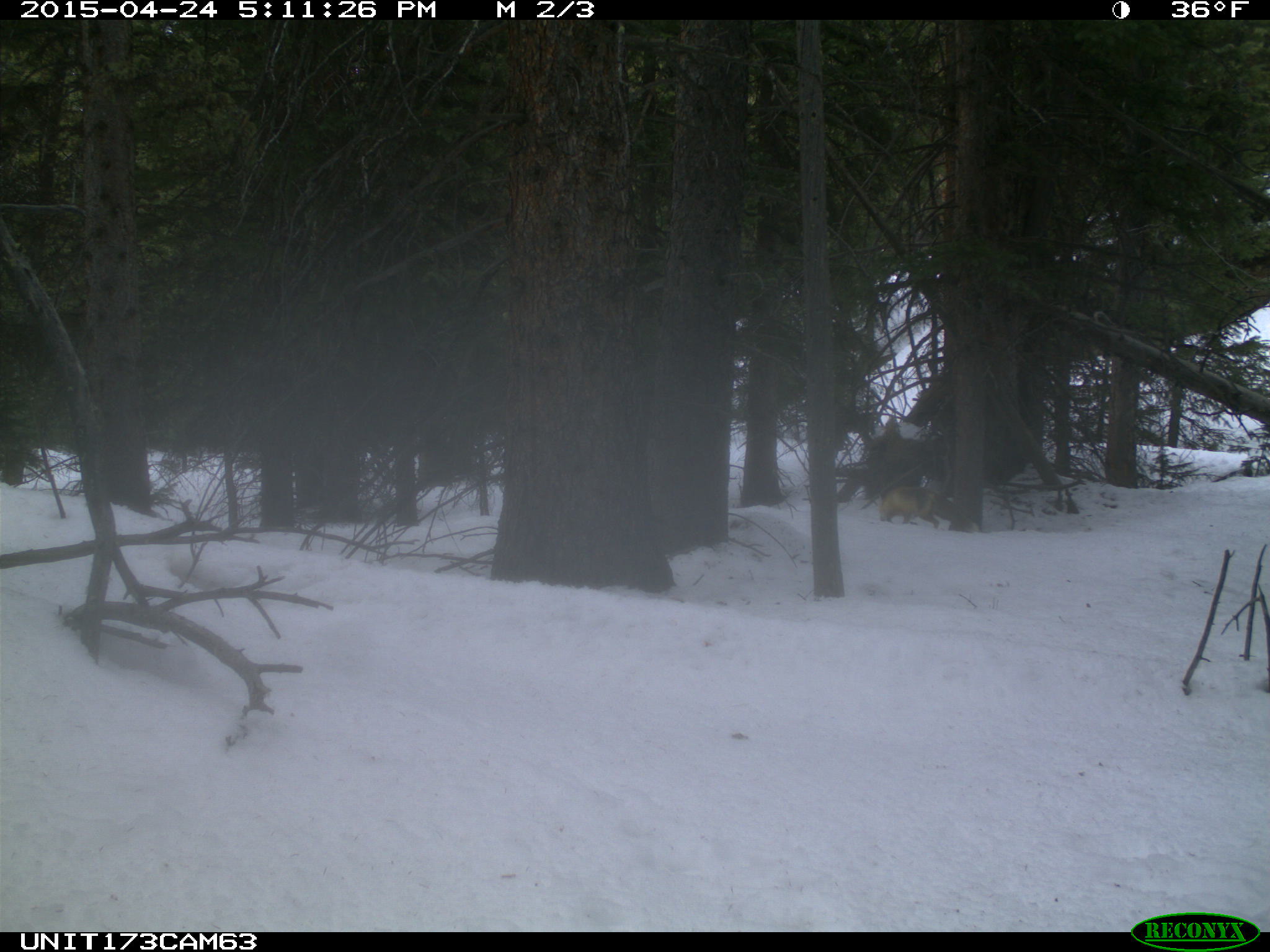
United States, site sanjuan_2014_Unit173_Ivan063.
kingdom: Animalia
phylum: Chordata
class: Mammalia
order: Carnivora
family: Canidae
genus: Vulpes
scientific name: Vulpes vulpes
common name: red fox